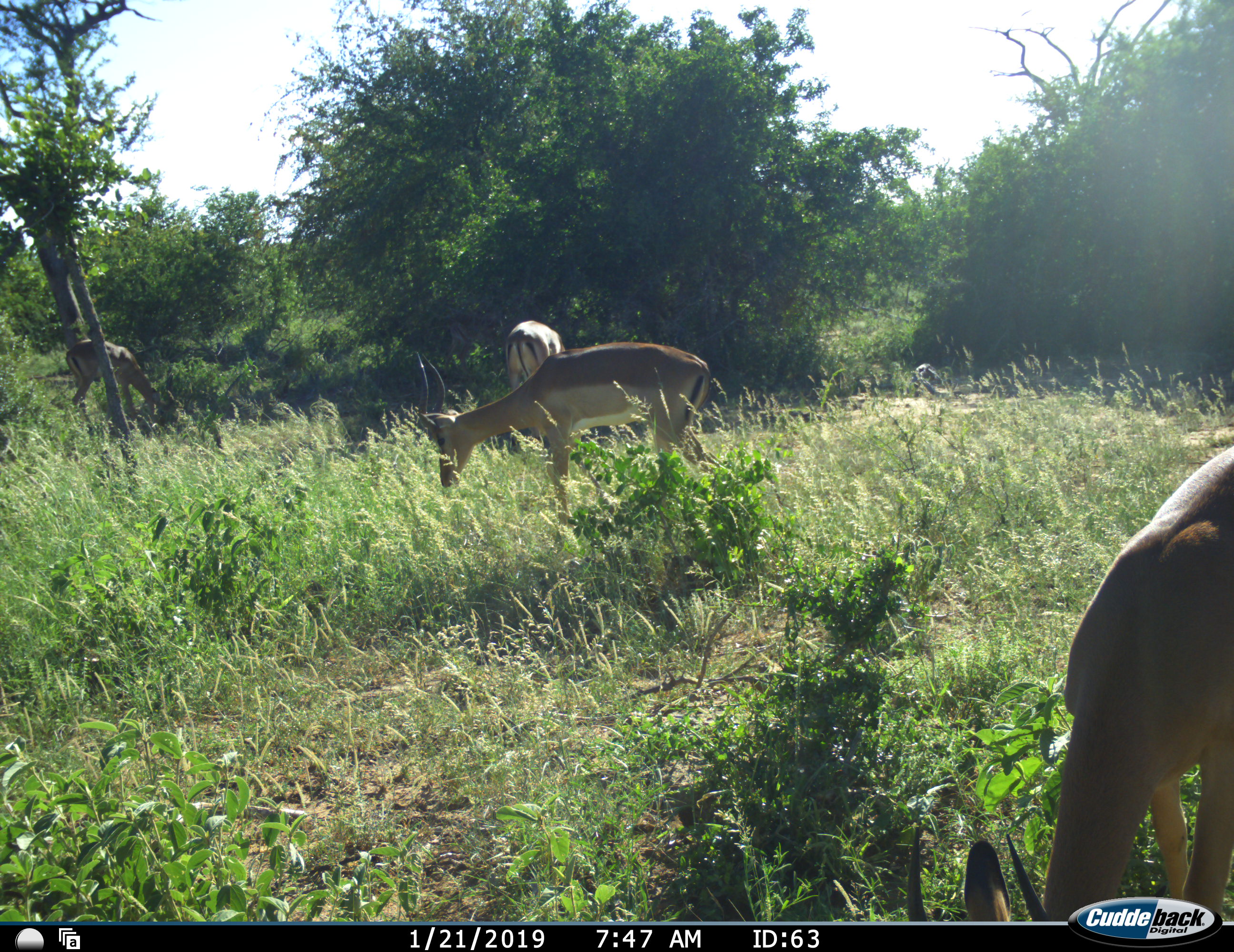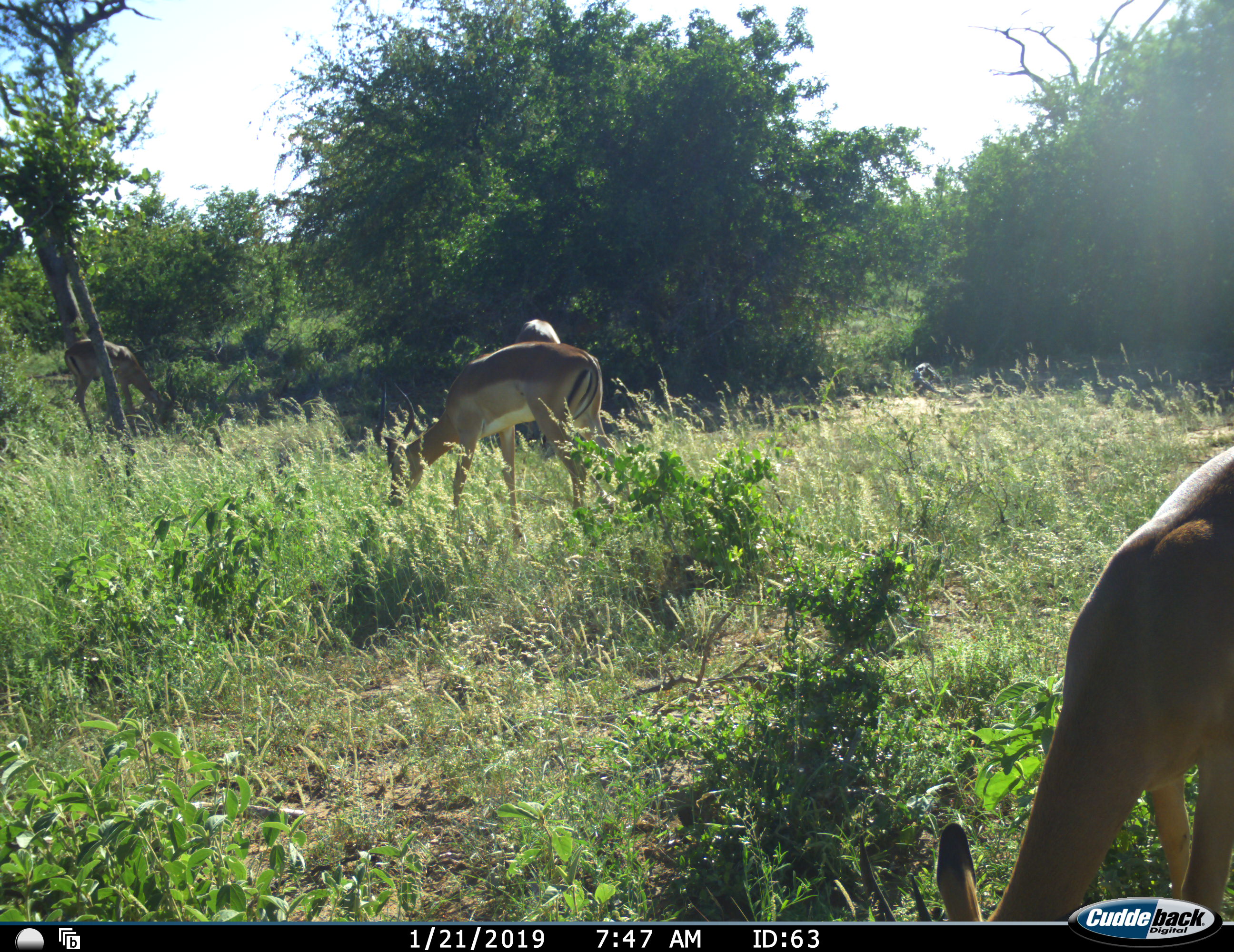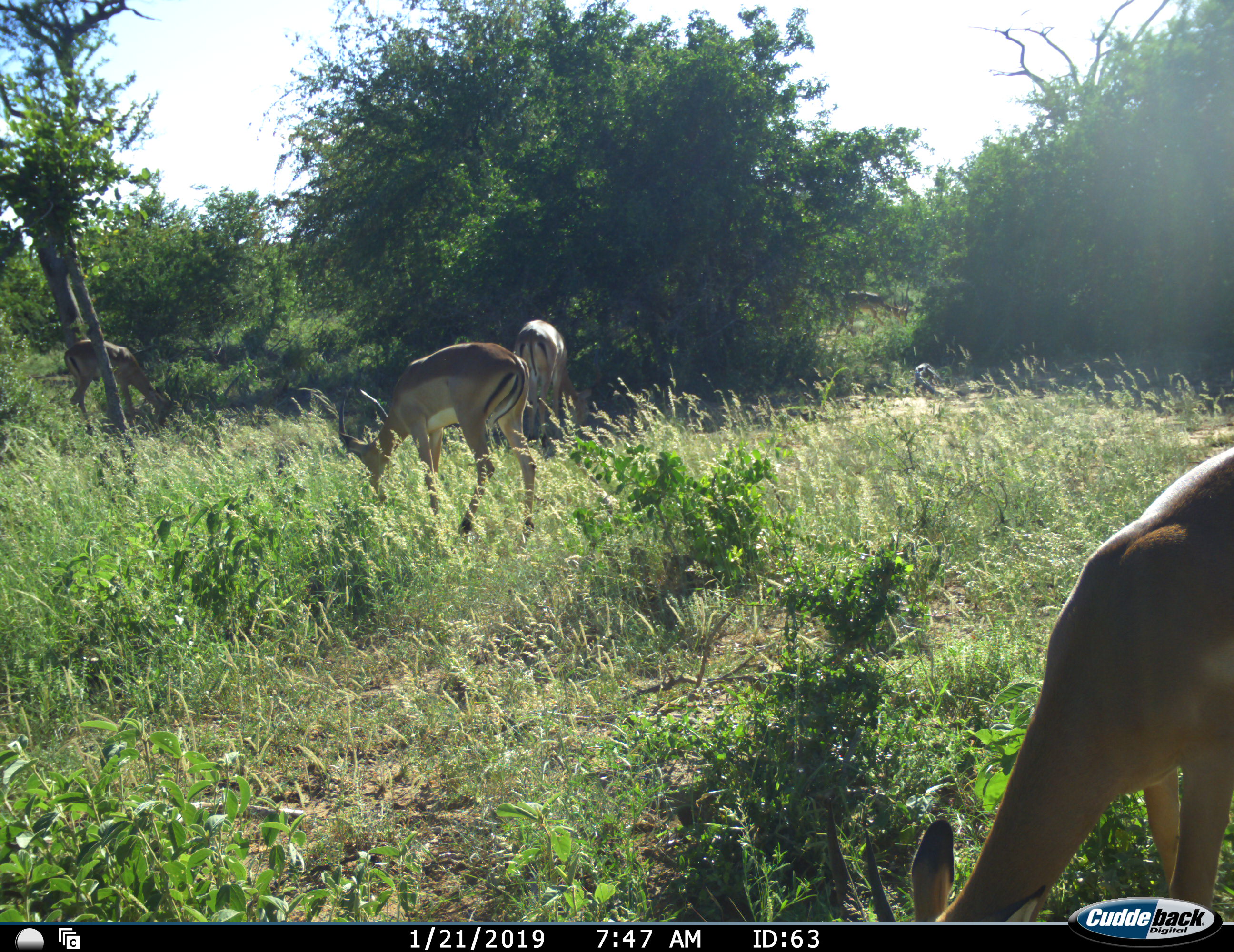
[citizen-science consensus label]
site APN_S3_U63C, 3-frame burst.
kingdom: Animalia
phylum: Chordata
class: Mammalia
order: Artiodactyla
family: Bovidae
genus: Aepyceros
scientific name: Aepyceros melampus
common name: impala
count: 5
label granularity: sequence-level